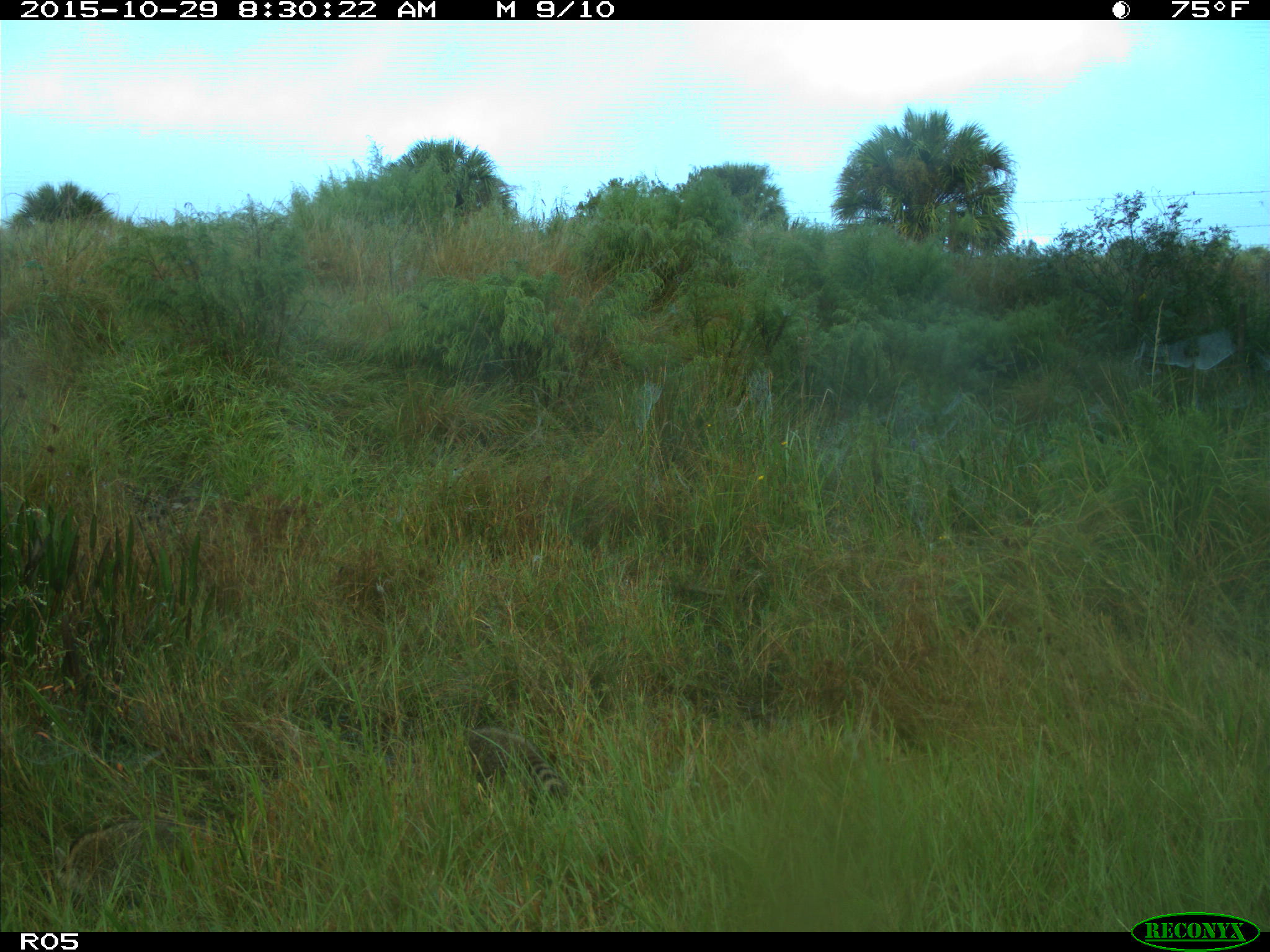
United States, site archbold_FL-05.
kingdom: Animalia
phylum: Chordata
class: Mammalia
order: Carnivora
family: Procyonidae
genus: Procyon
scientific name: Procyon lotor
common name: common raccoon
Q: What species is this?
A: Procyon lotor (common raccoon).